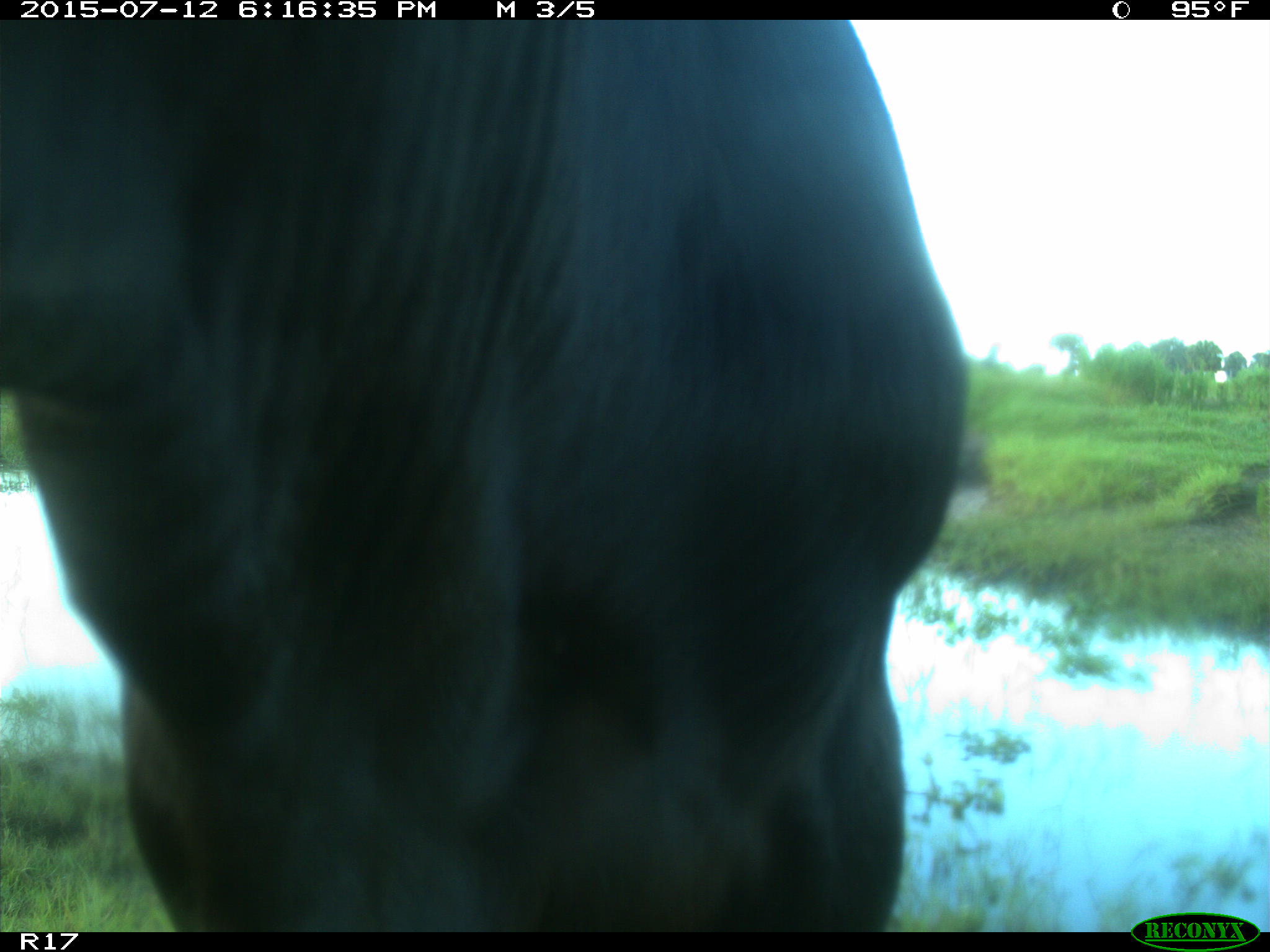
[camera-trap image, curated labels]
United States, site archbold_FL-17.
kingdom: Animalia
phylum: Chordata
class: Mammalia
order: Artiodactyla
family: Bovidae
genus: Bos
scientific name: Bos taurus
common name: domestic cow